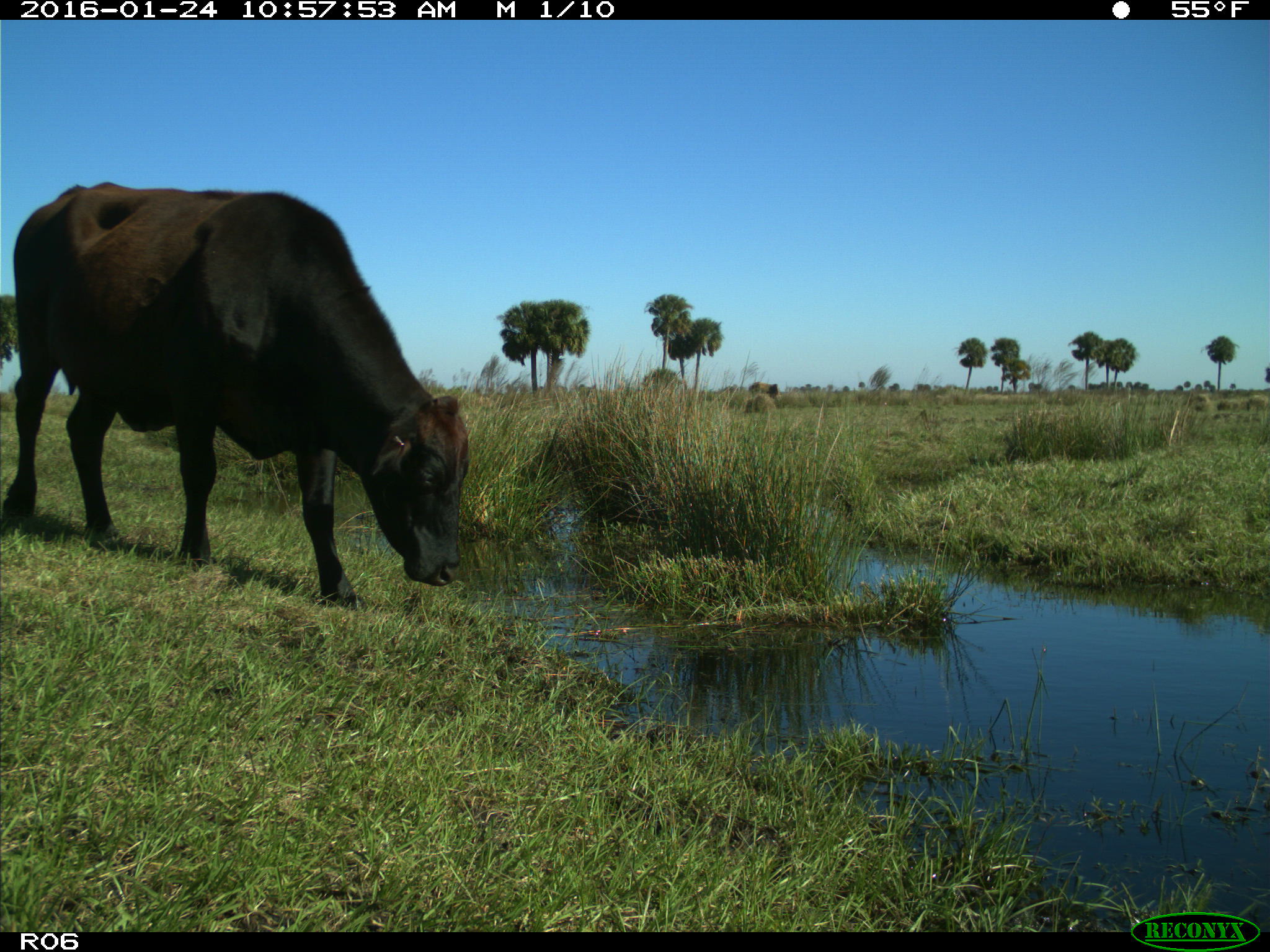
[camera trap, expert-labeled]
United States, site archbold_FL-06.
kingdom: Animalia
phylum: Chordata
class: Mammalia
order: Artiodactyla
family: Bovidae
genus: Bos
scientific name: Bos taurus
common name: domestic cow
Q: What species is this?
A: Bos taurus (domestic cow).